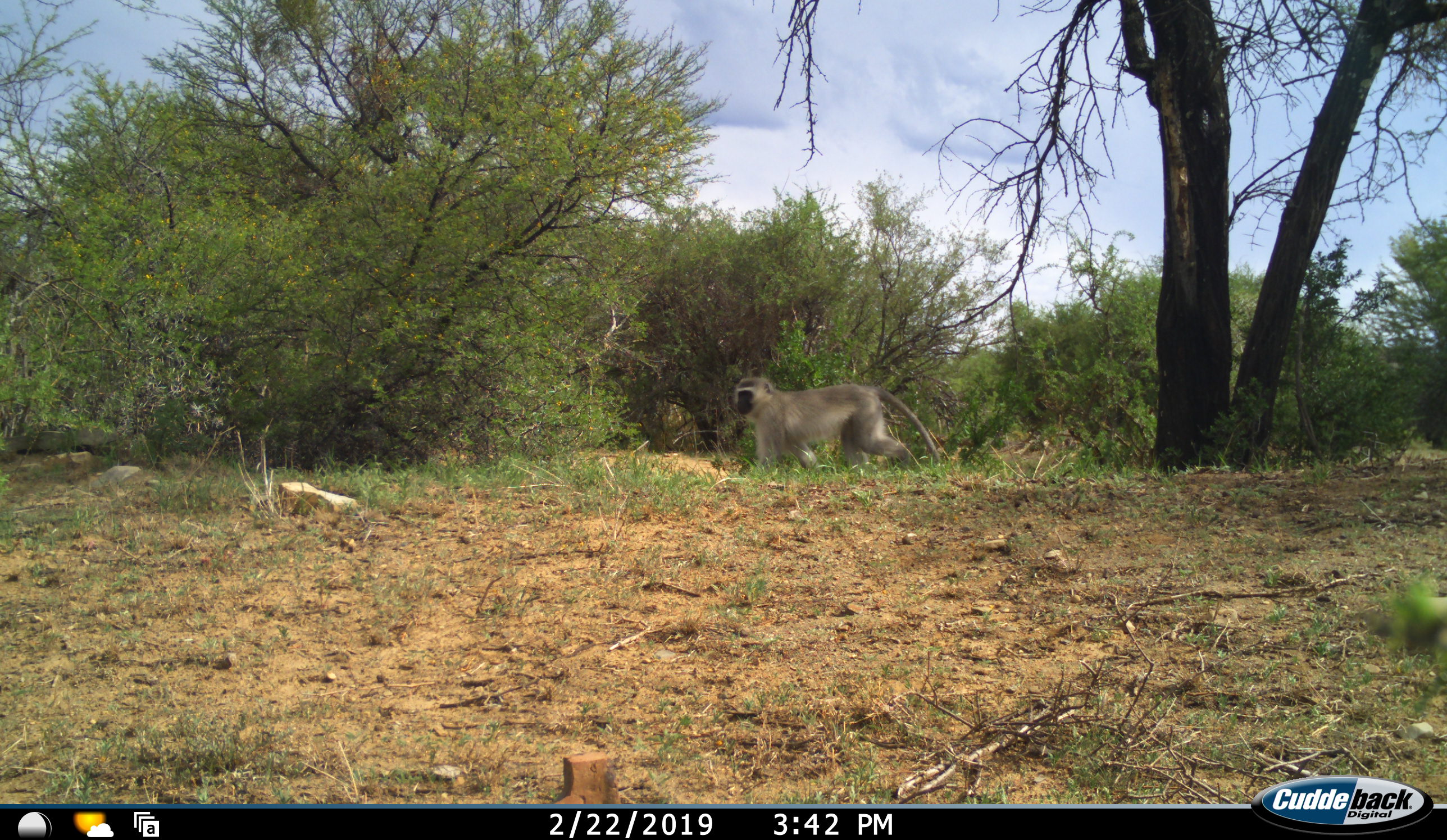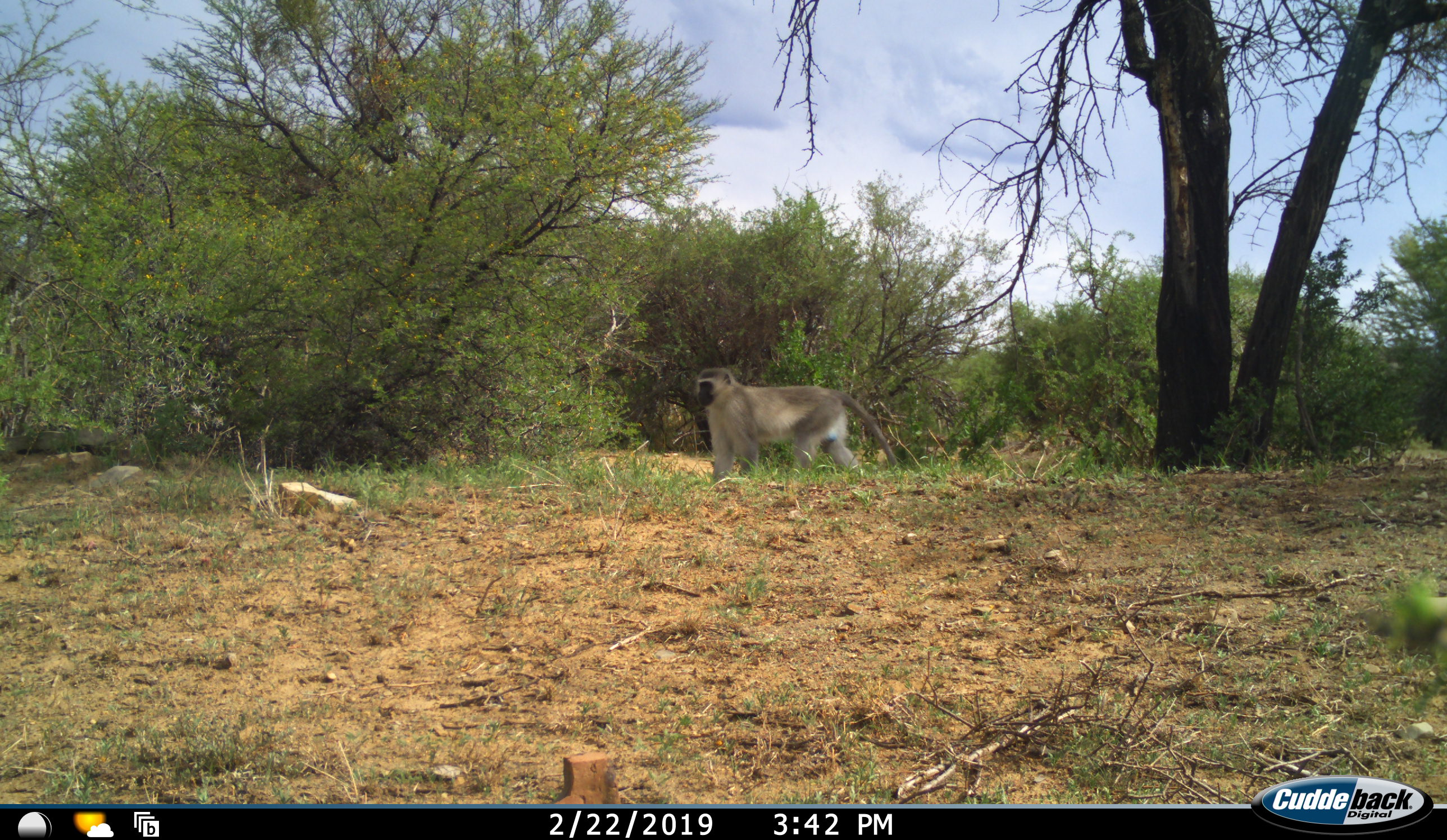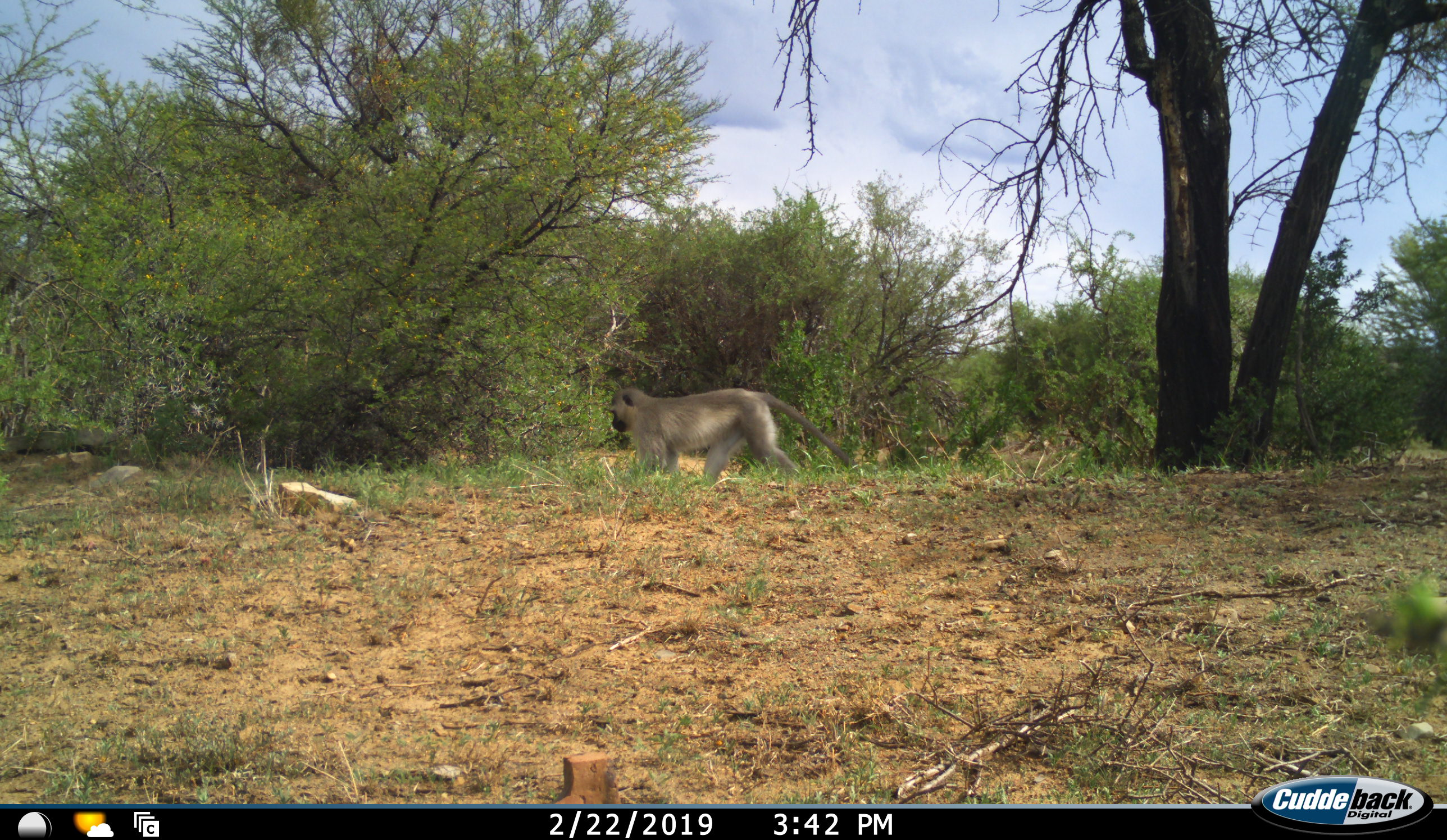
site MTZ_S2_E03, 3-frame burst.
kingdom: Animalia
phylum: Chordata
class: Mammalia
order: Primates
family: Cercopithecidae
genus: Chlorocebus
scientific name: Chlorocebus pygerythrus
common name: vervet monkey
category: monkeyvervet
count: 1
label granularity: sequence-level